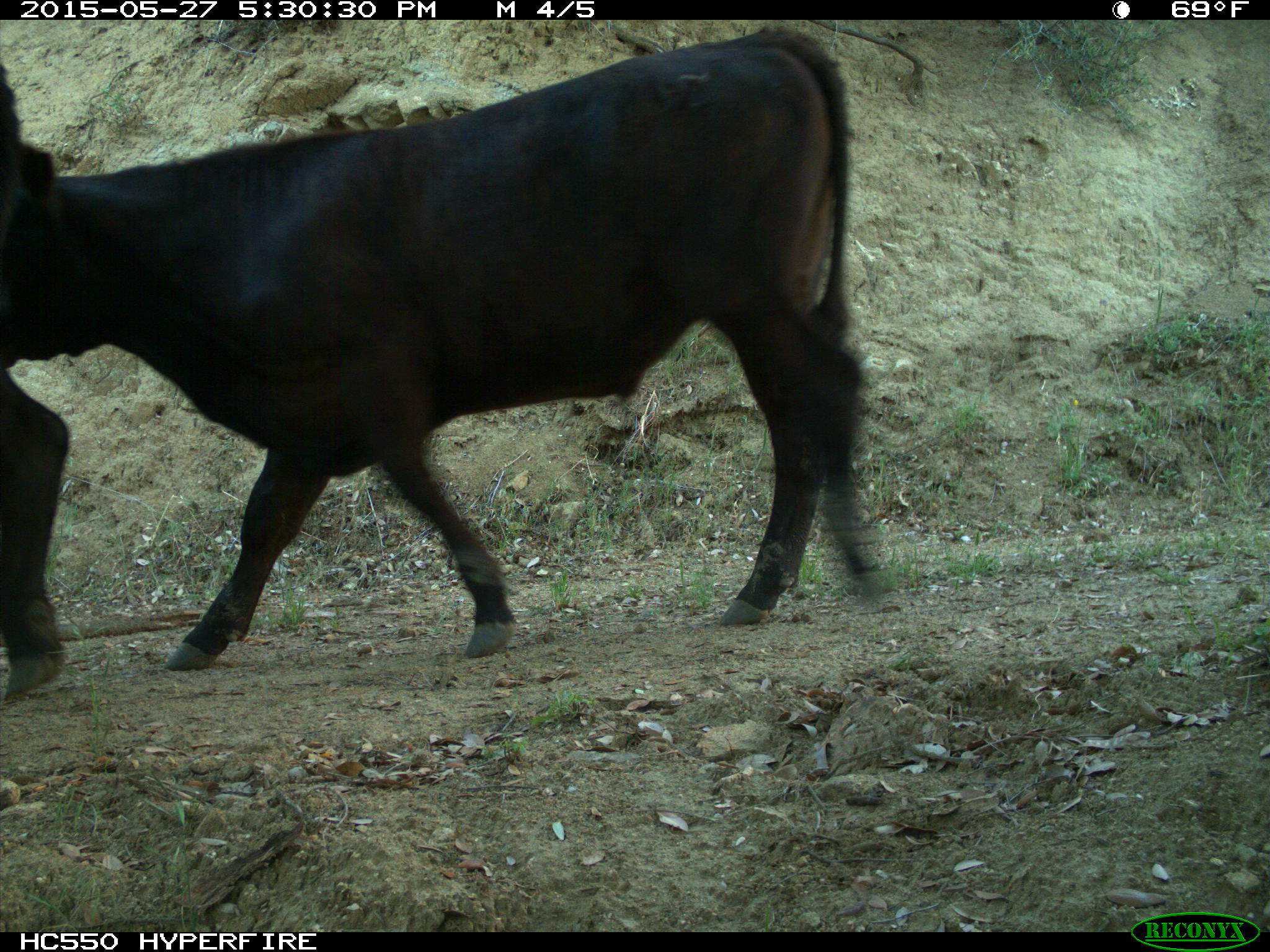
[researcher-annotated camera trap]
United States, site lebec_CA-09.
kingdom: Animalia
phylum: Chordata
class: Mammalia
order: Artiodactyla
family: Bovidae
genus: Bos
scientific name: Bos taurus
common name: domestic cow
Bos taurus (domestic cow).